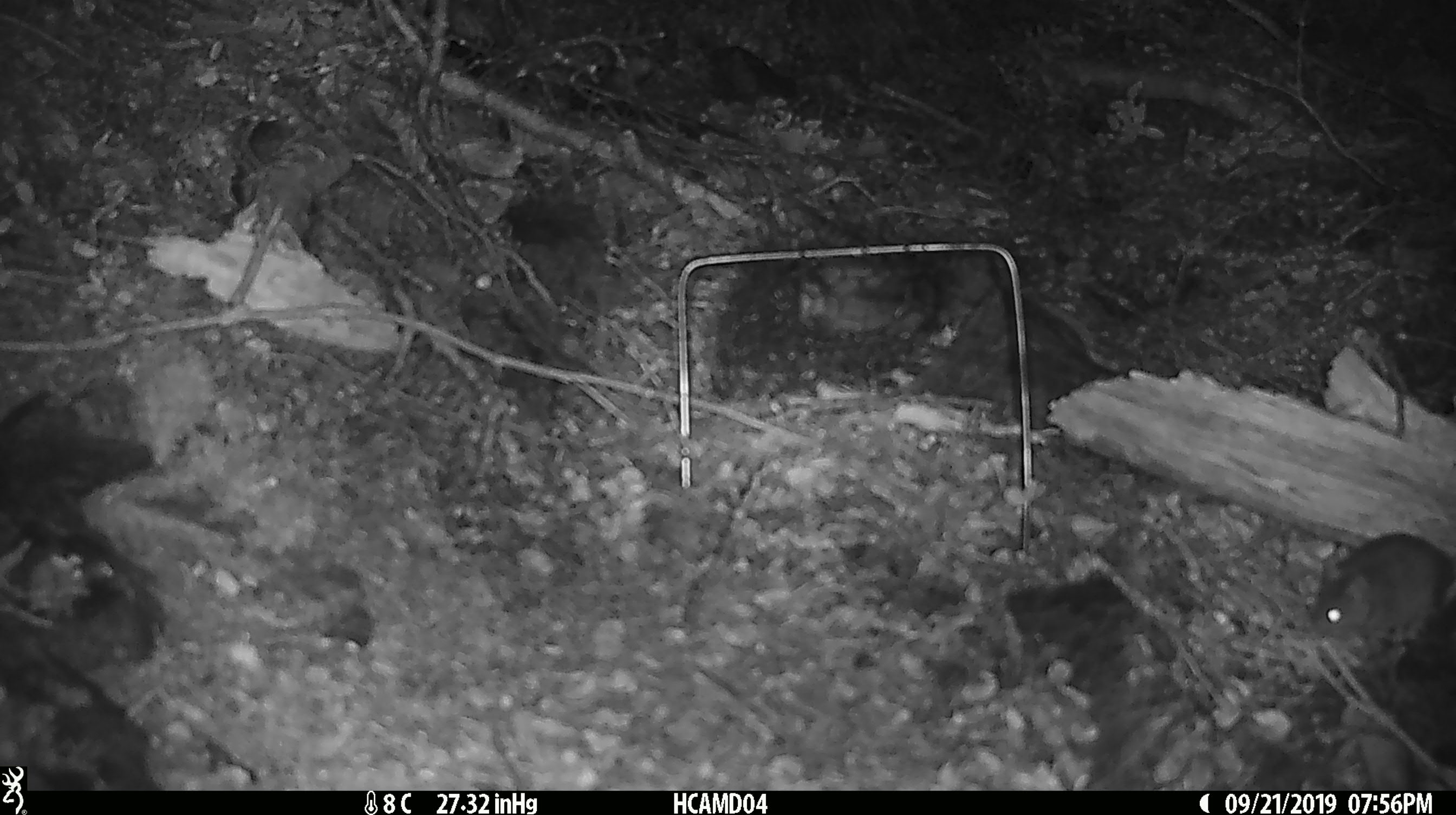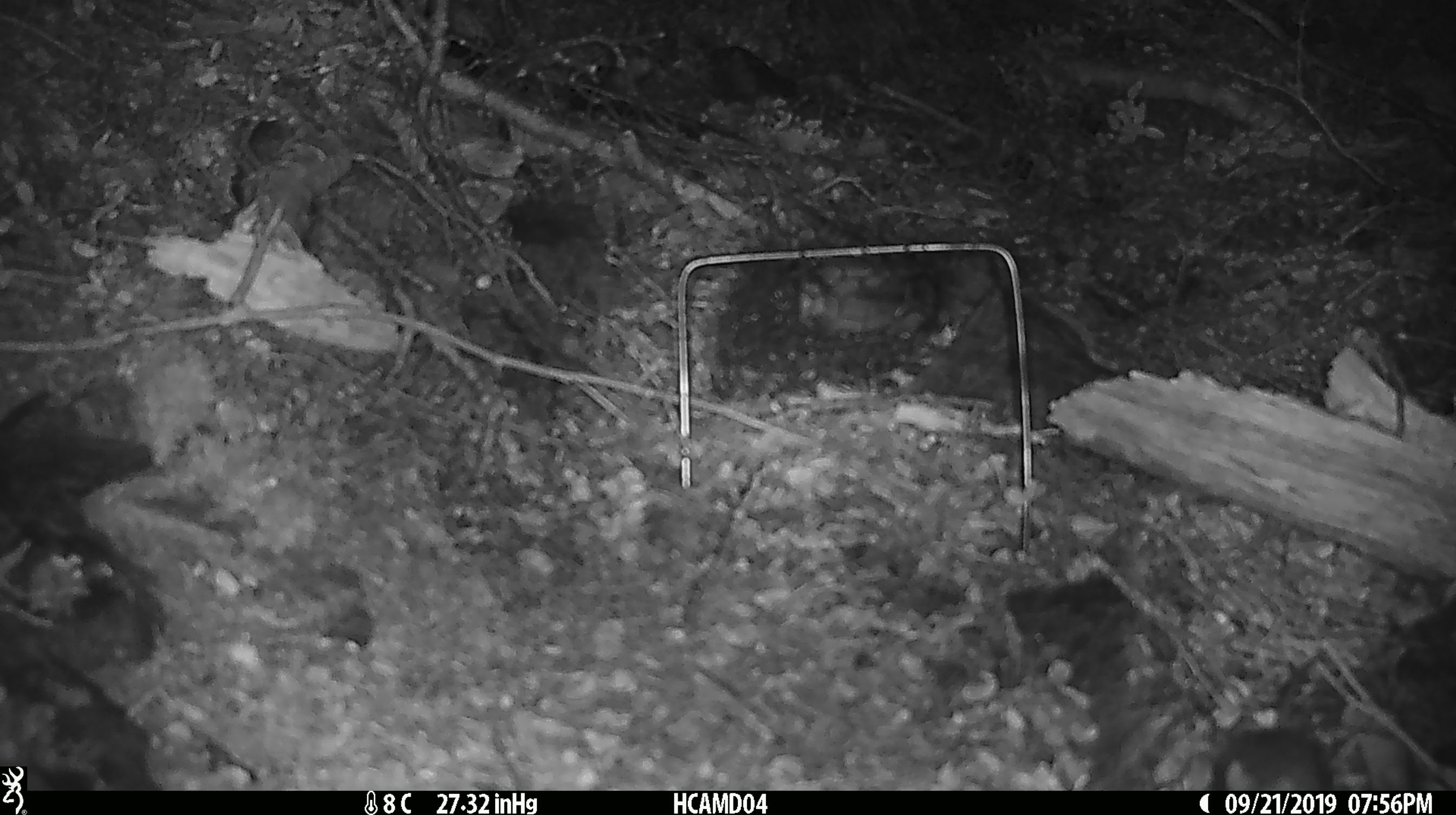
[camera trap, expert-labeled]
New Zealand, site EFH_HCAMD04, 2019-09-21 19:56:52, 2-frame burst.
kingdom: Animalia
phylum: Chordata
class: Mammalia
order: Rodentia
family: Muridae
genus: Mus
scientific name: Mus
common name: mouse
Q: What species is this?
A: Mouse (Mus).